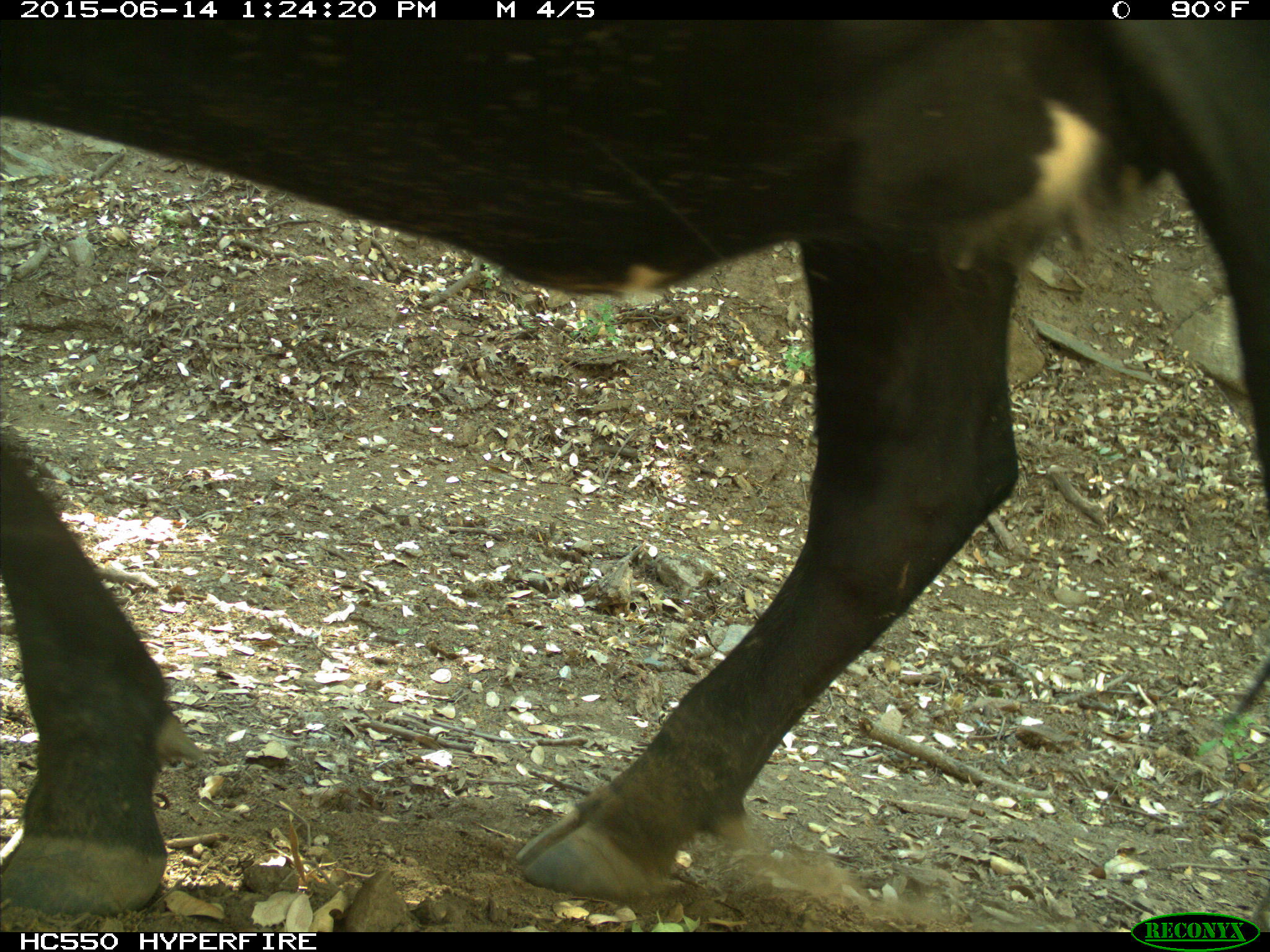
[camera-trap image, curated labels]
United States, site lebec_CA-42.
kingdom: Animalia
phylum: Chordata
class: Mammalia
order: Artiodactyla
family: Bovidae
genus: Bos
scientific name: Bos taurus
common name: domestic cow